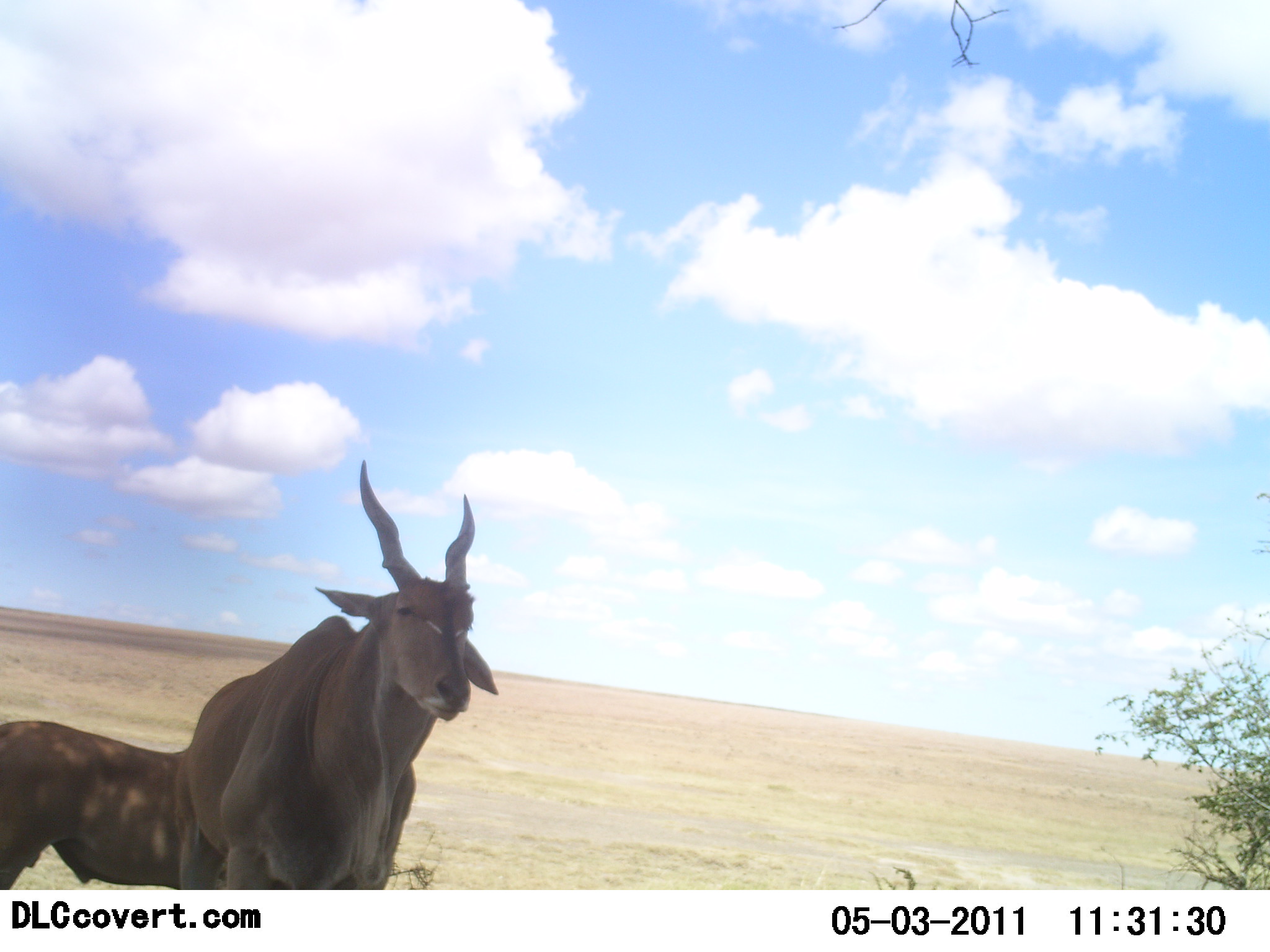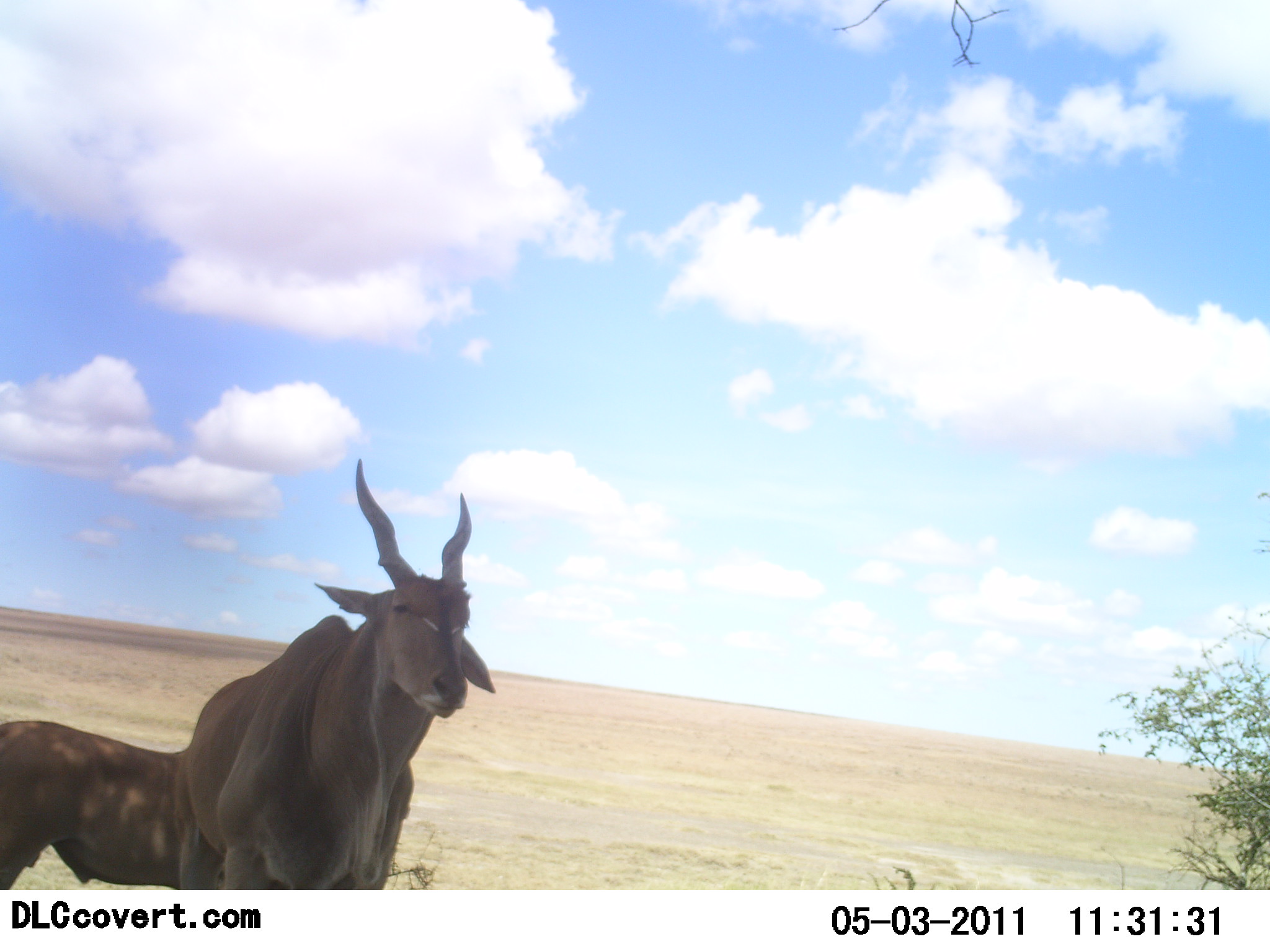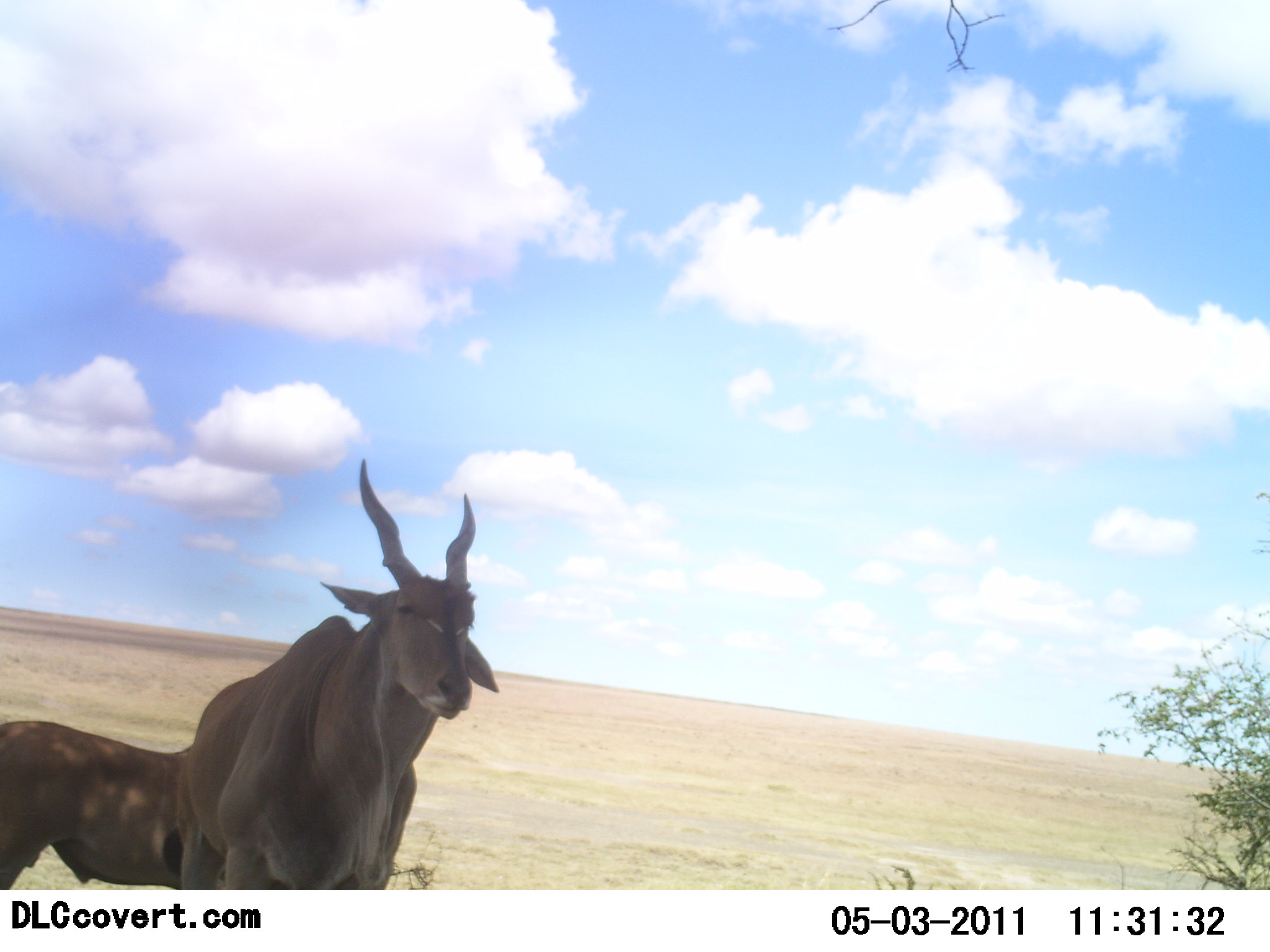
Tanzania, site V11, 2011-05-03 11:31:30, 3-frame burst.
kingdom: Animalia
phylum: Chordata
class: Mammalia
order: Artiodactyla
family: Bovidae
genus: Tragelaphus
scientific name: Tragelaphus oryx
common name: eland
Eland (Tragelaphus oryx), count 2. Behavior (volunteer vote fractions): standing 100%, resting 0%, moving 0%, interacting 0%. Young present (vote fraction): 0%. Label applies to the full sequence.